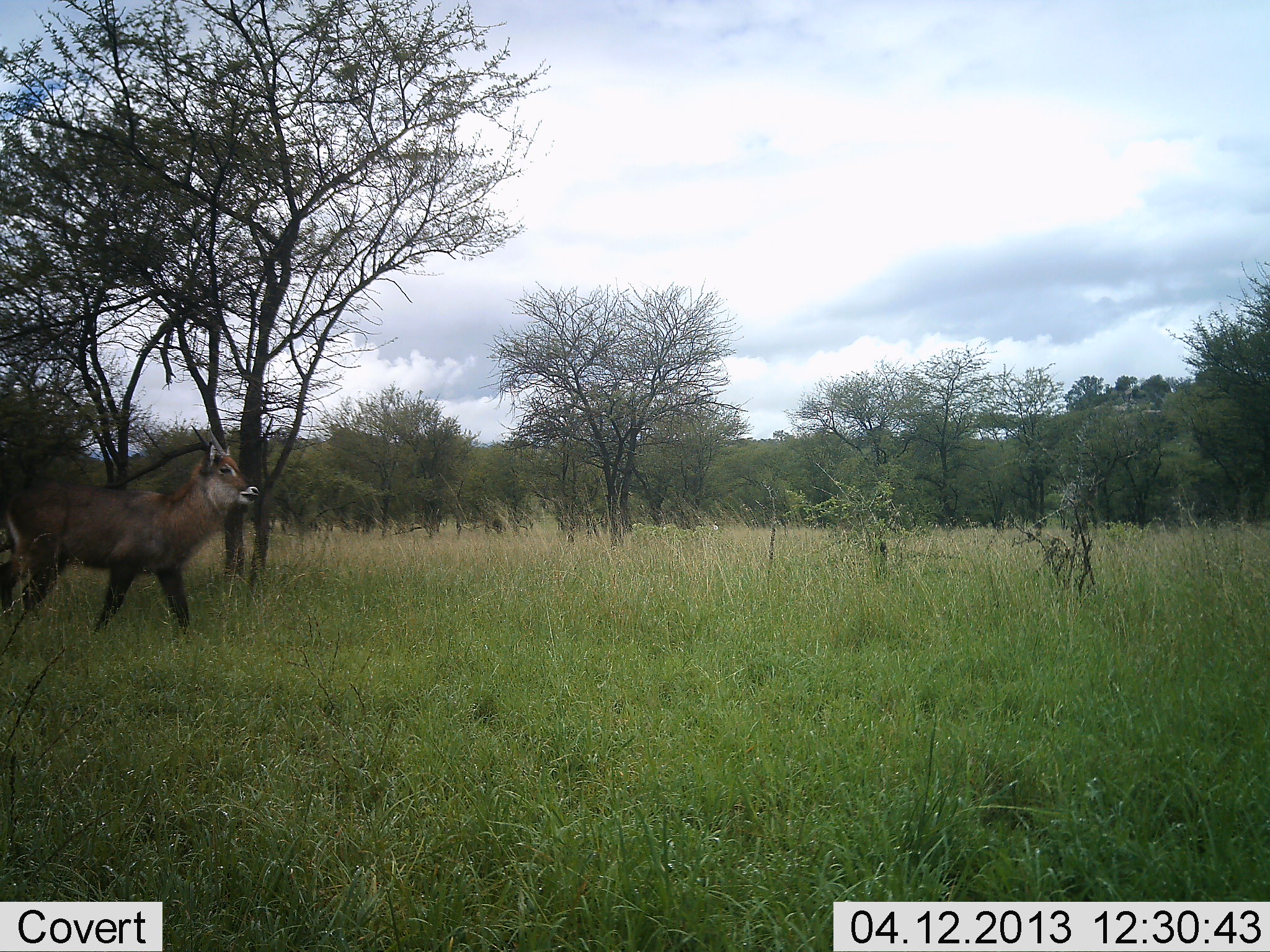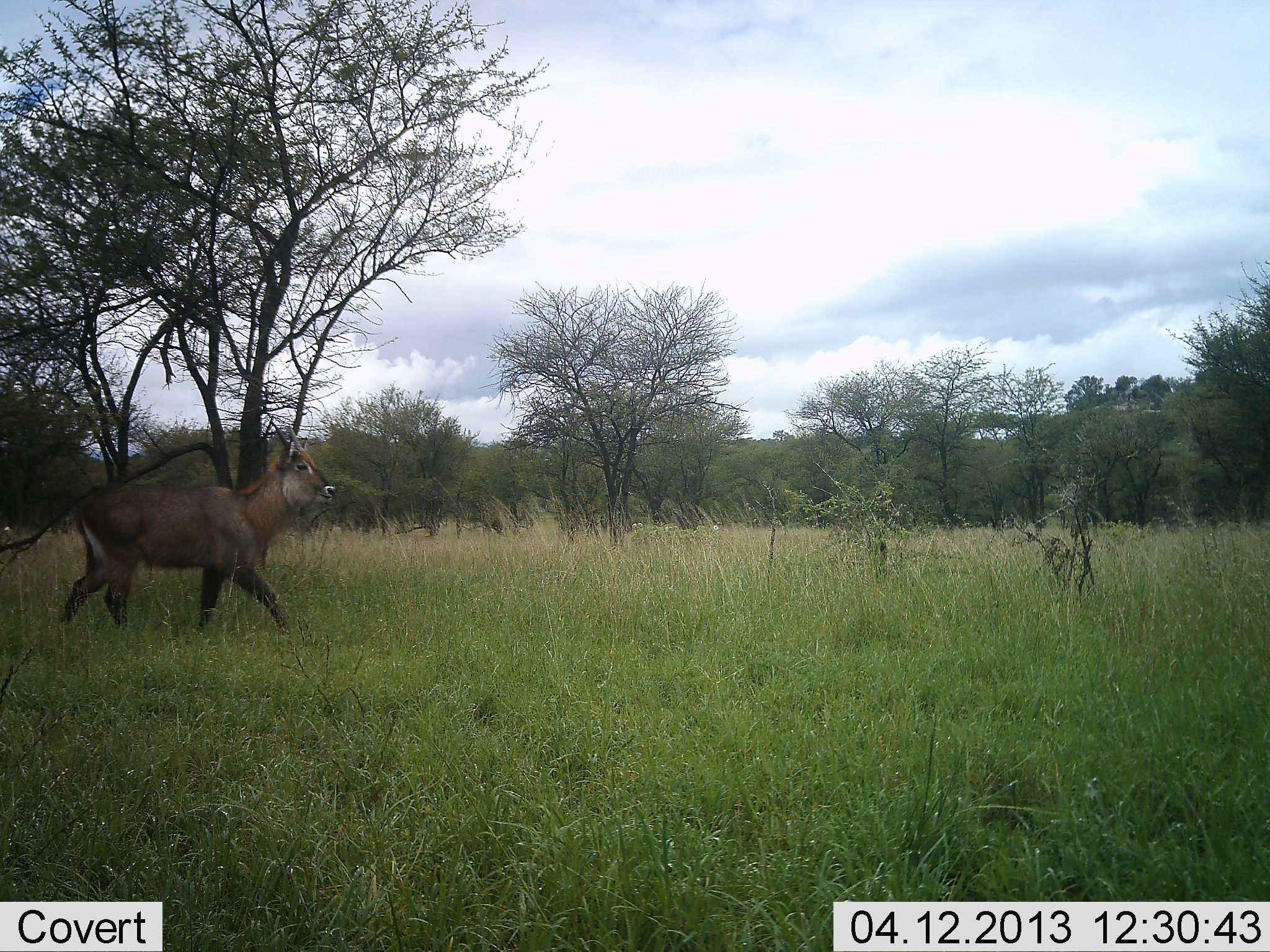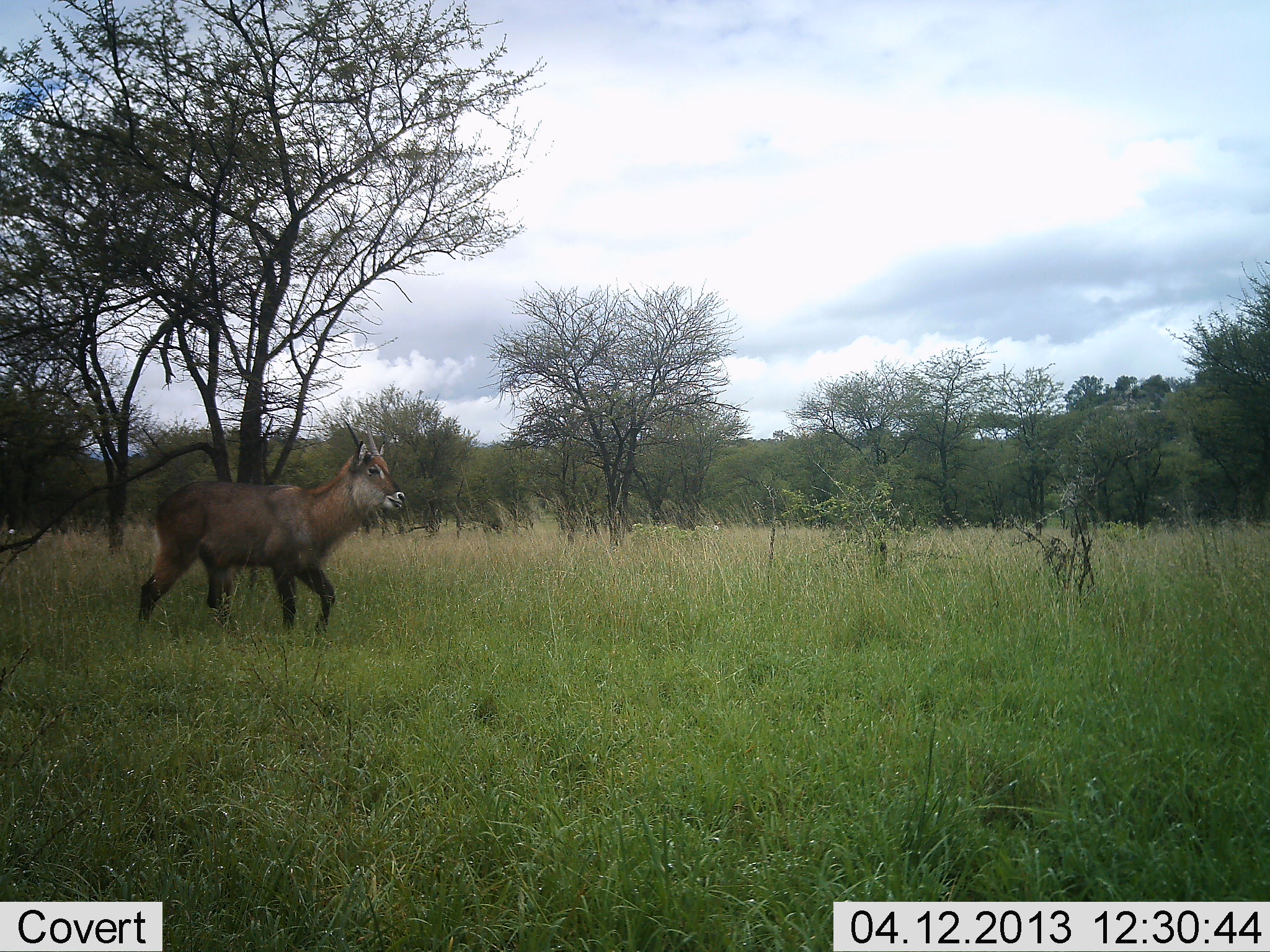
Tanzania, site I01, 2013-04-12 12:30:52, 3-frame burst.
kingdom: Animalia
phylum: Chordata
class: Mammalia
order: Artiodactyla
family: Bovidae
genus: Kobus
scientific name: Kobus ellipsiprymnus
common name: waterbuck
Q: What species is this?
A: Waterbuck (Kobus ellipsiprymnus).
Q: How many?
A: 1.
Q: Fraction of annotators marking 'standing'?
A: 0%.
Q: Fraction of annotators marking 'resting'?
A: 0%.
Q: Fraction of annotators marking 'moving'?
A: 100%.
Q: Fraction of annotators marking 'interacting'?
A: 0%.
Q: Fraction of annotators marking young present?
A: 0%.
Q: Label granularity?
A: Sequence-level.